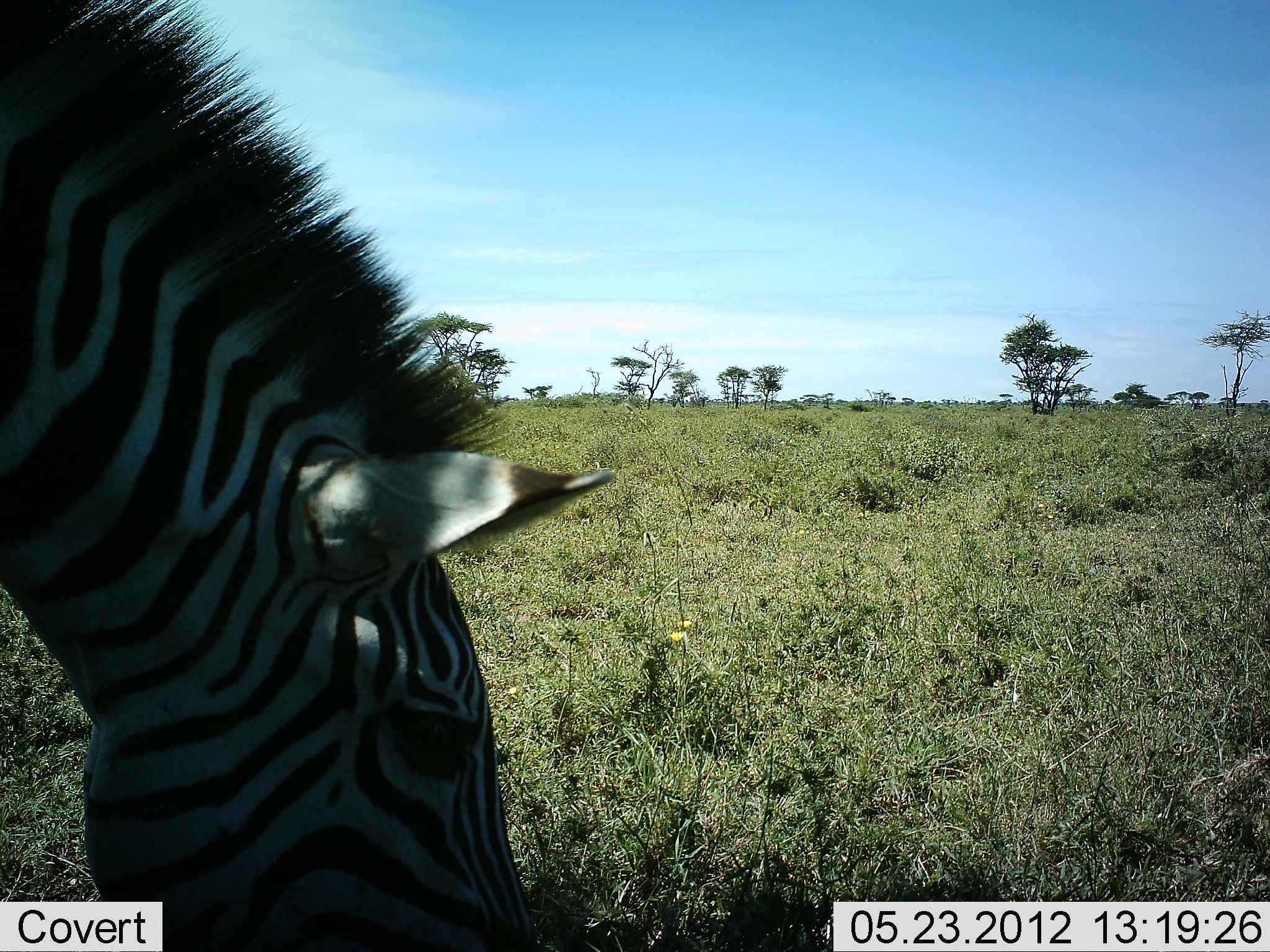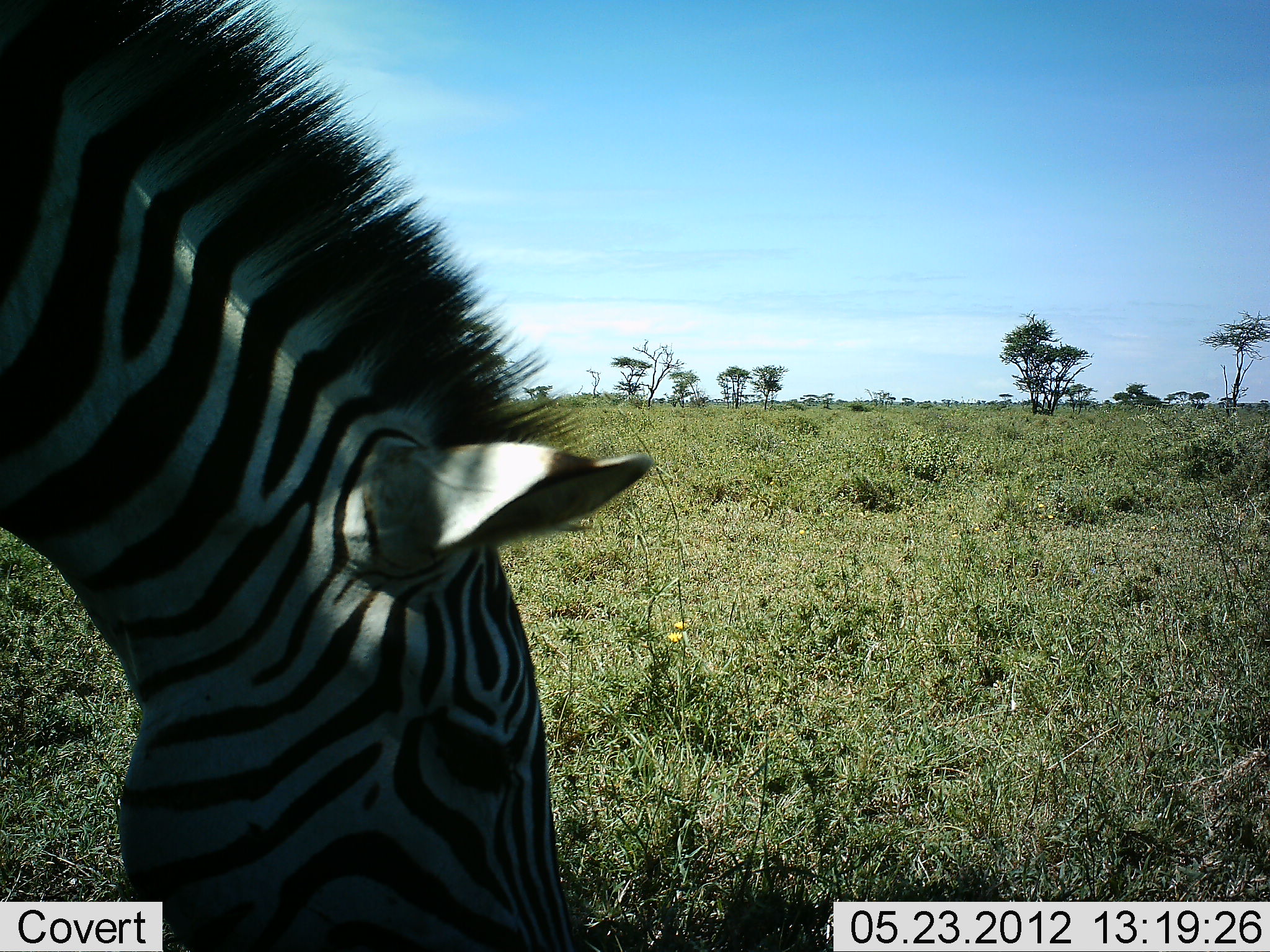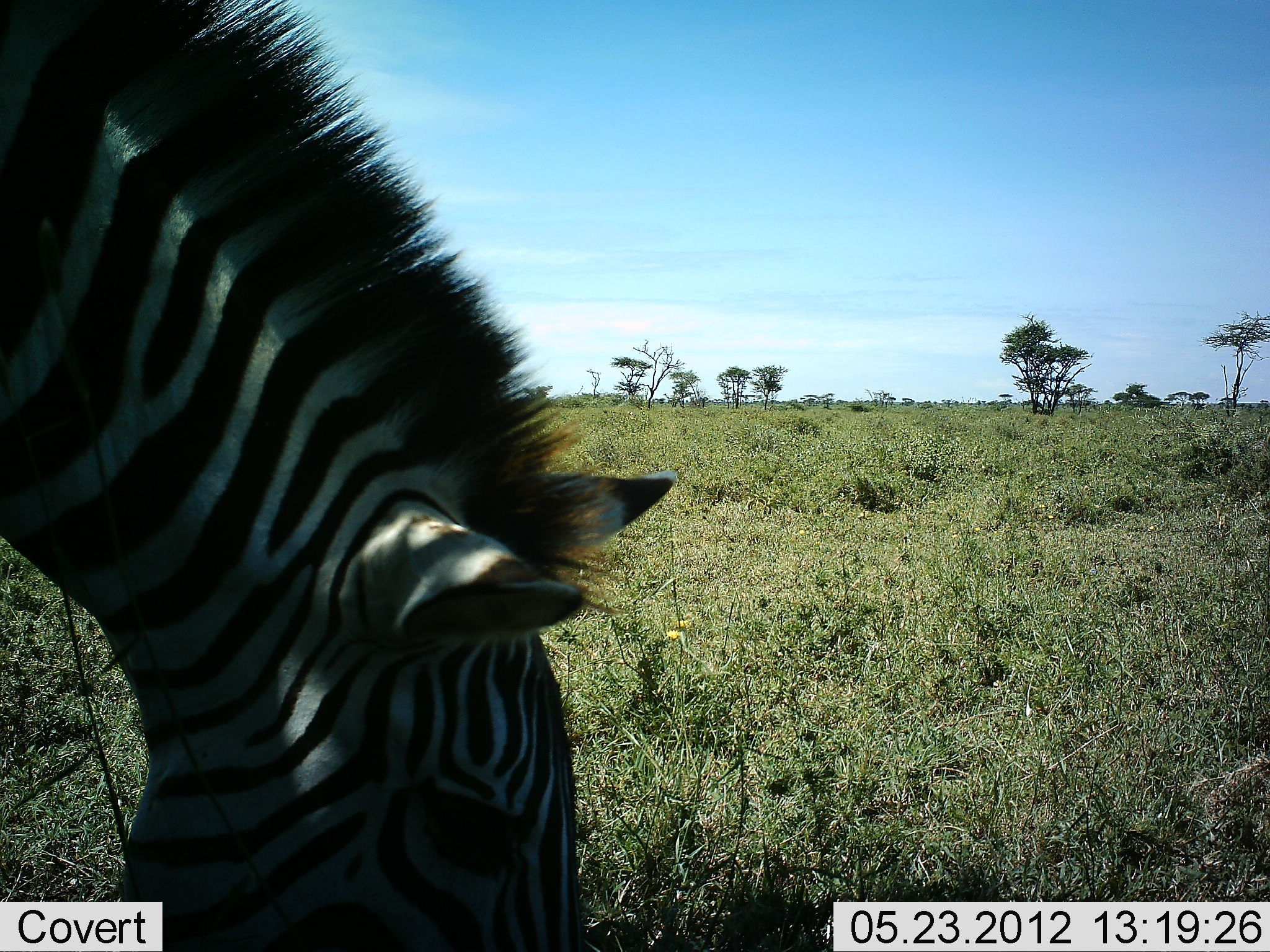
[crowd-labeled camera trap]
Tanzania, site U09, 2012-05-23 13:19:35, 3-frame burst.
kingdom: Animalia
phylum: Chordata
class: Mammalia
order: Perissodactyla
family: Equidae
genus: Equus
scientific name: Equus quagga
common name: plains zebra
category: zebra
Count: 1.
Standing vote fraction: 20%.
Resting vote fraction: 0%.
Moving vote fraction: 0%.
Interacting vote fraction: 0%.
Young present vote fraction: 0%.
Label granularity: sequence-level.